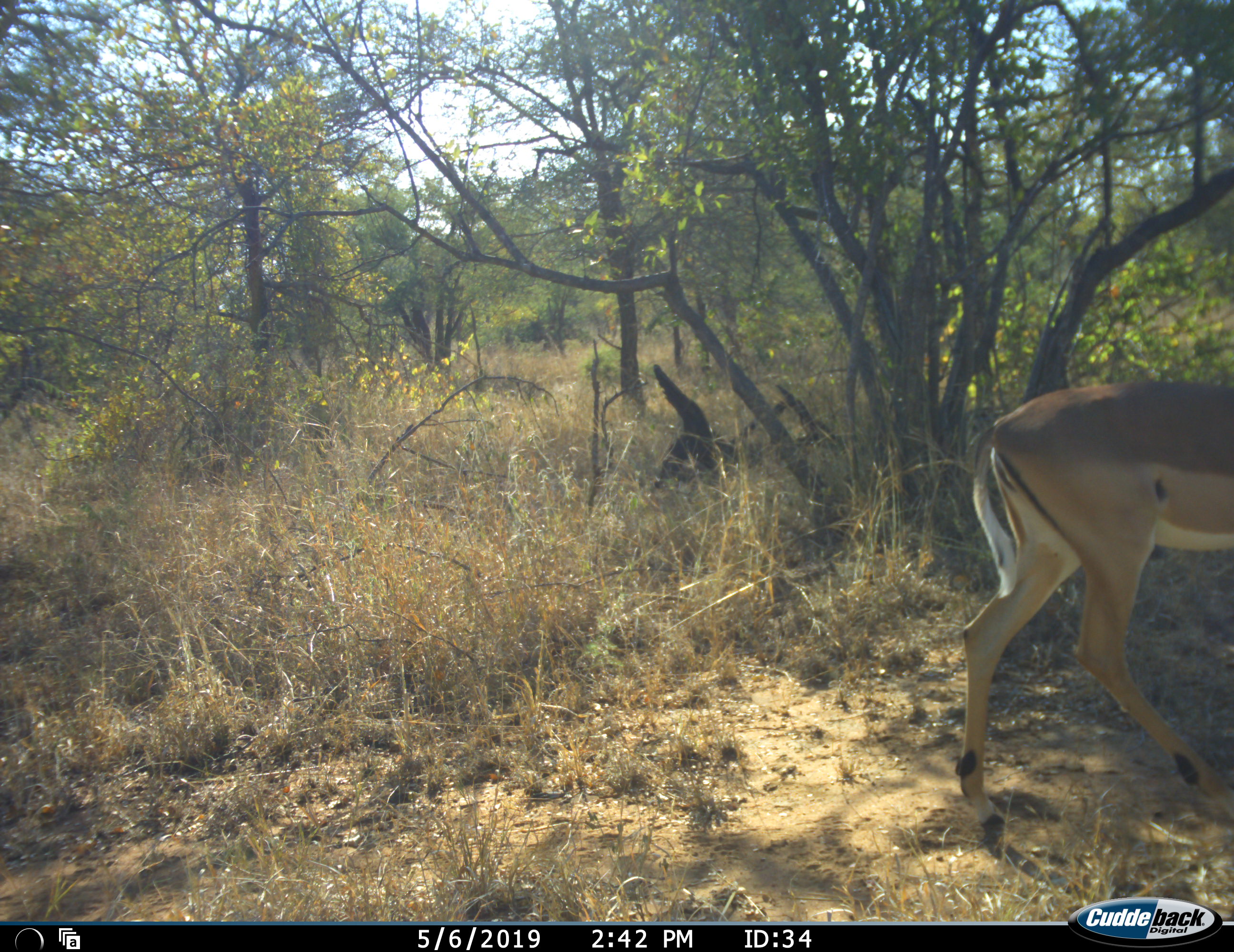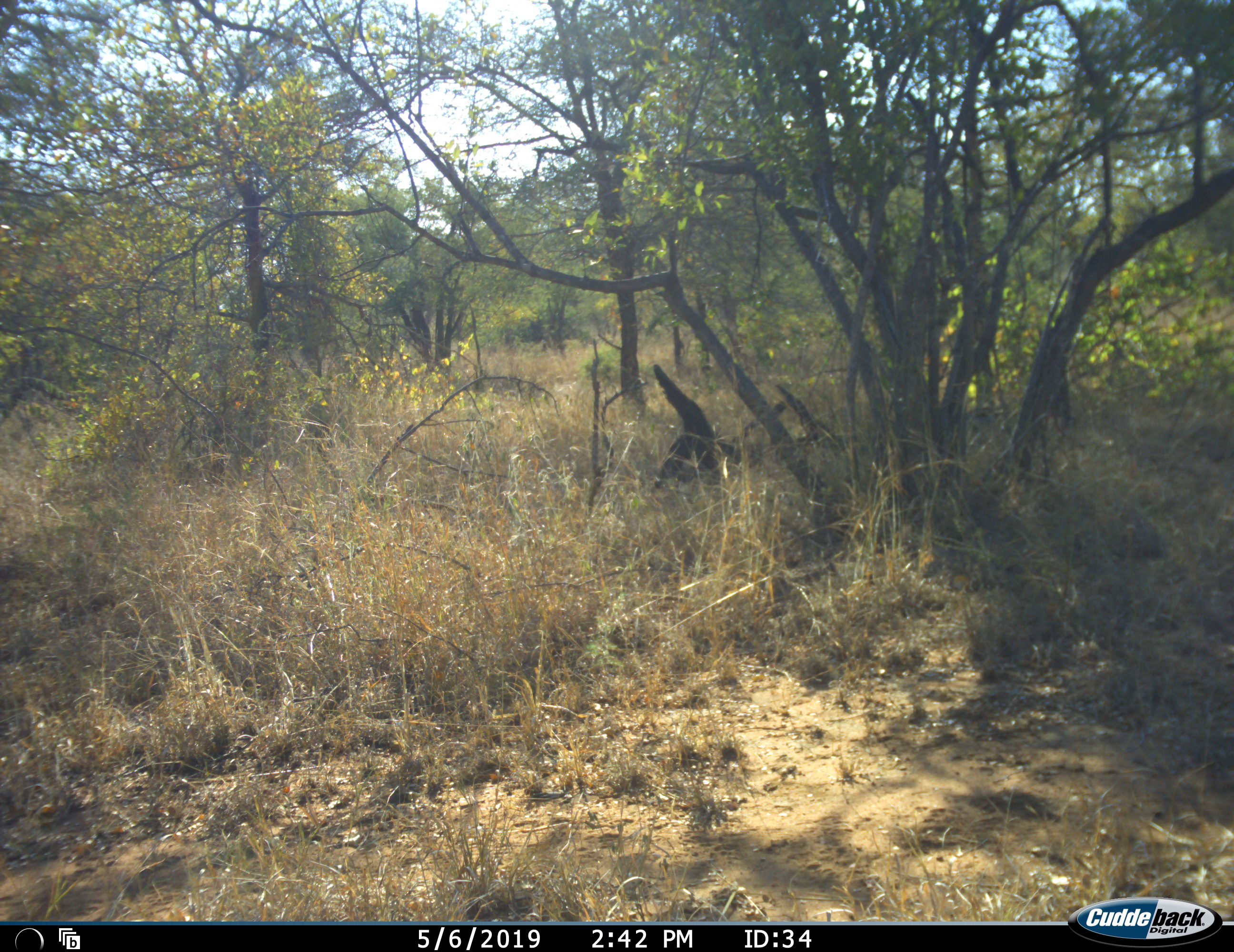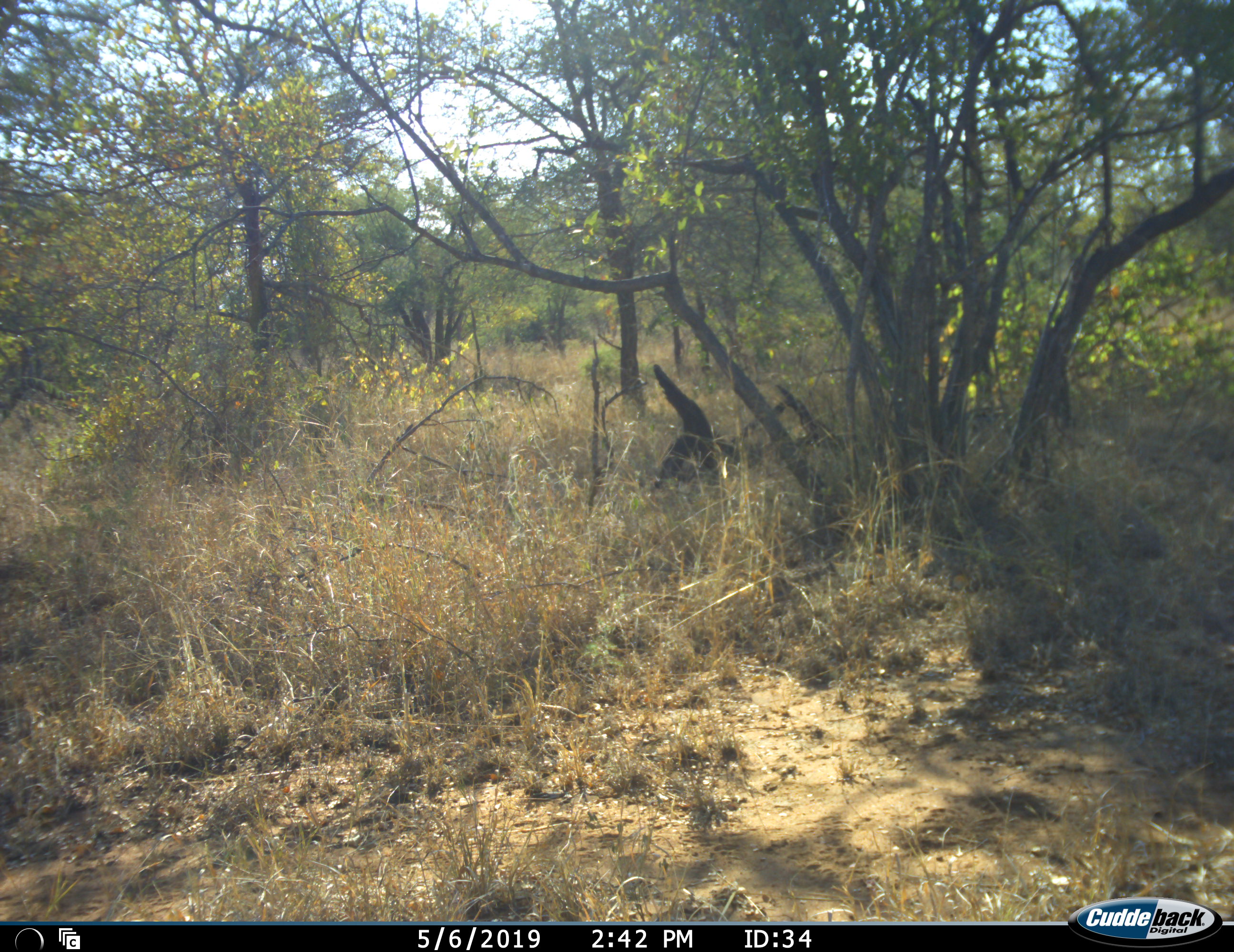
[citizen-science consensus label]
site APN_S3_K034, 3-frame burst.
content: unidentified animal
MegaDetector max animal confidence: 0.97